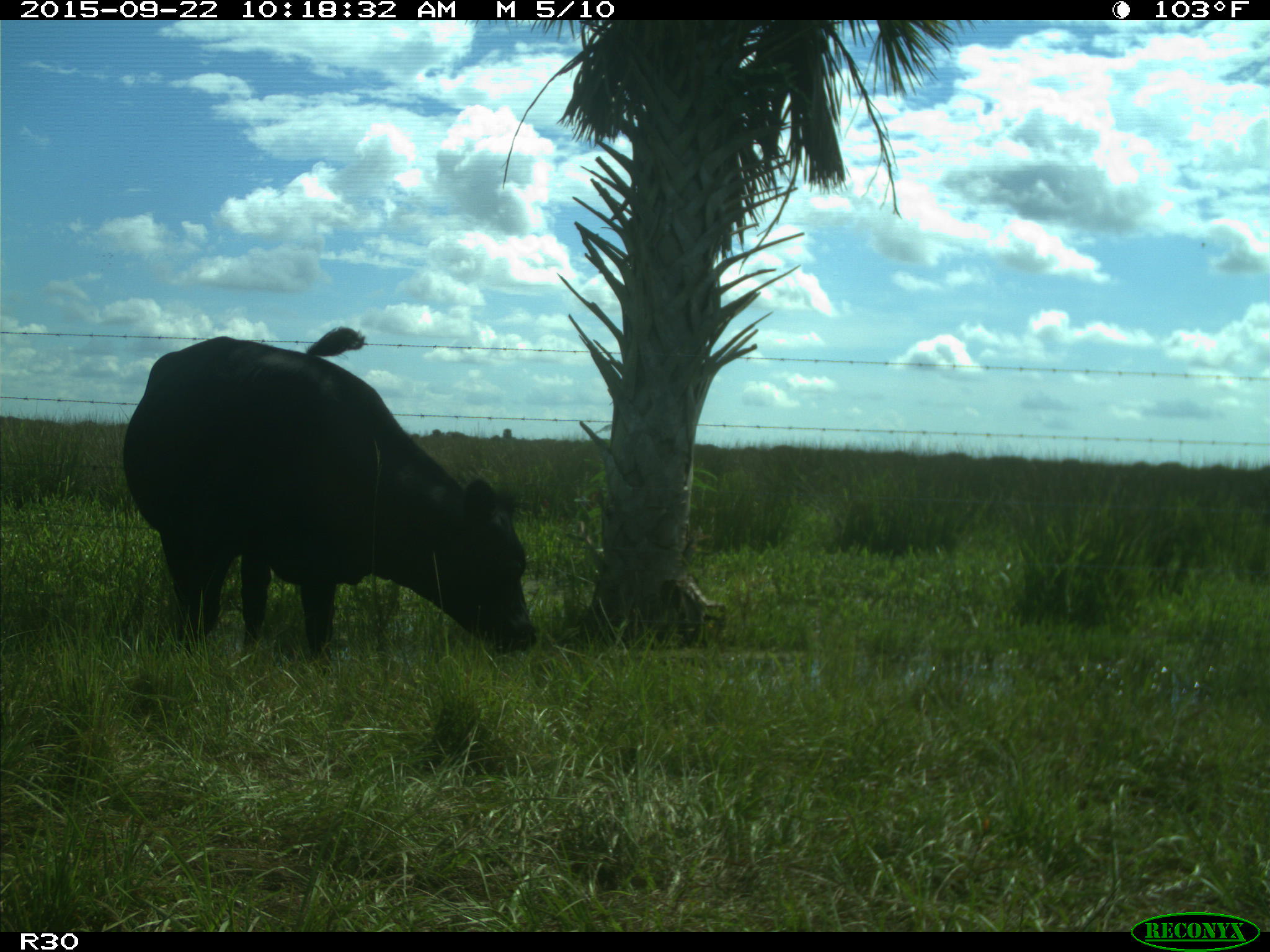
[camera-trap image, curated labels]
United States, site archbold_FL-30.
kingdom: Animalia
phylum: Chordata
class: Mammalia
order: Artiodactyla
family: Bovidae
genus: Bos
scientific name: Bos taurus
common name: domestic cow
Bos taurus (domestic cow).